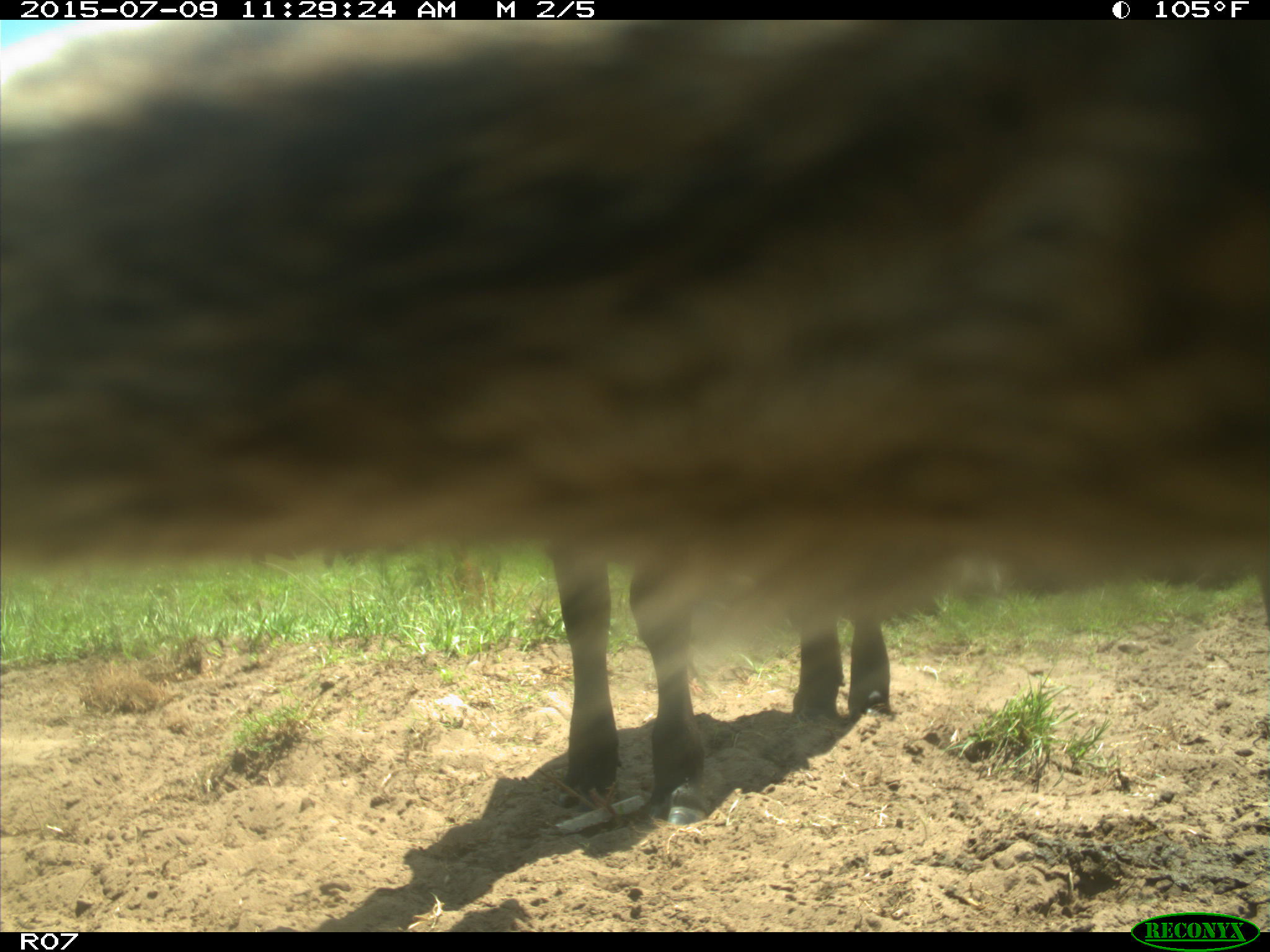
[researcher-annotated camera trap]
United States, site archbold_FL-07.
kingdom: Animalia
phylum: Chordata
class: Mammalia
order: Artiodactyla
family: Bovidae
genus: Bos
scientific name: Bos taurus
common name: domestic cow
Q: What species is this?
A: Bos taurus (domestic cow).